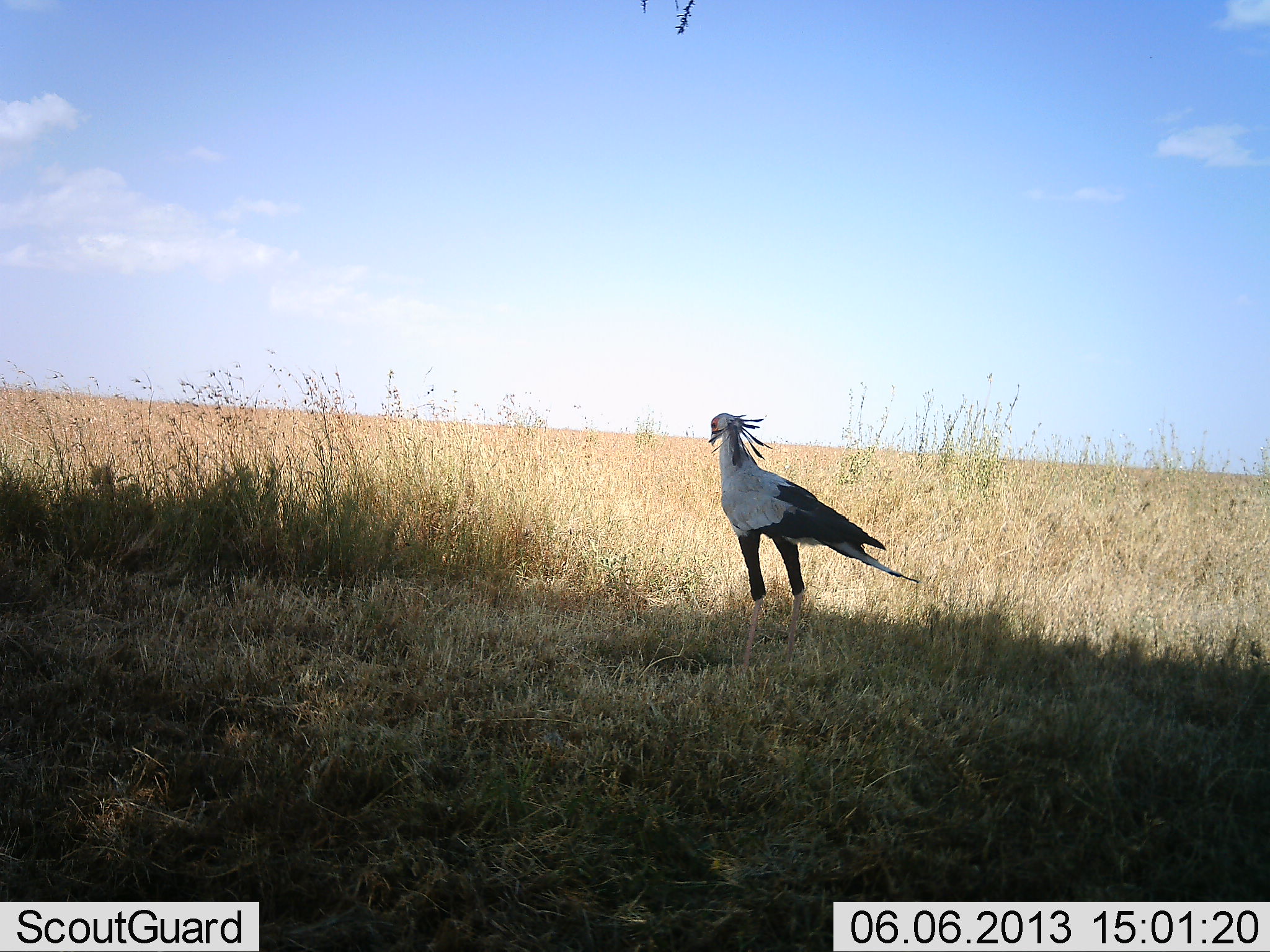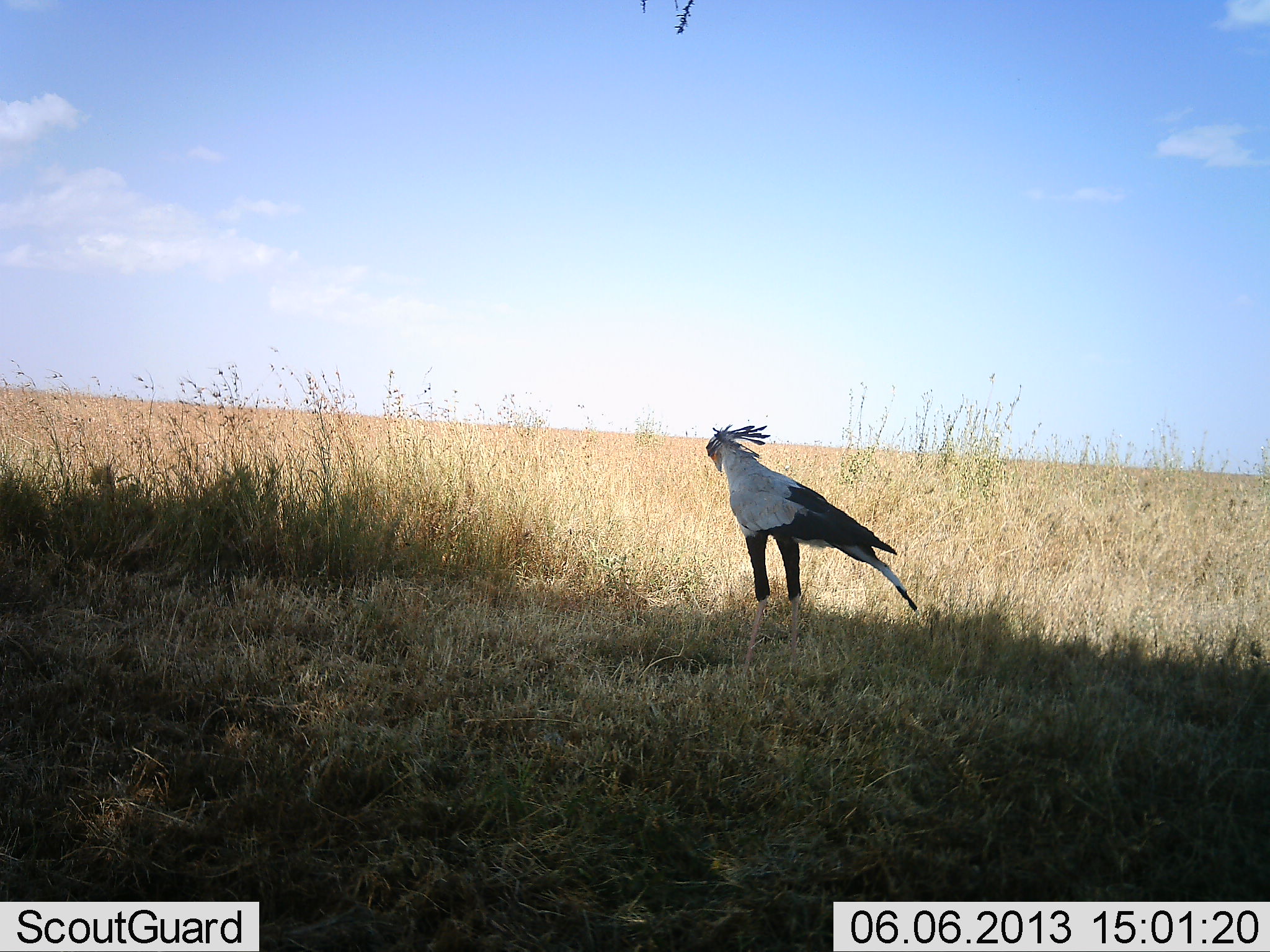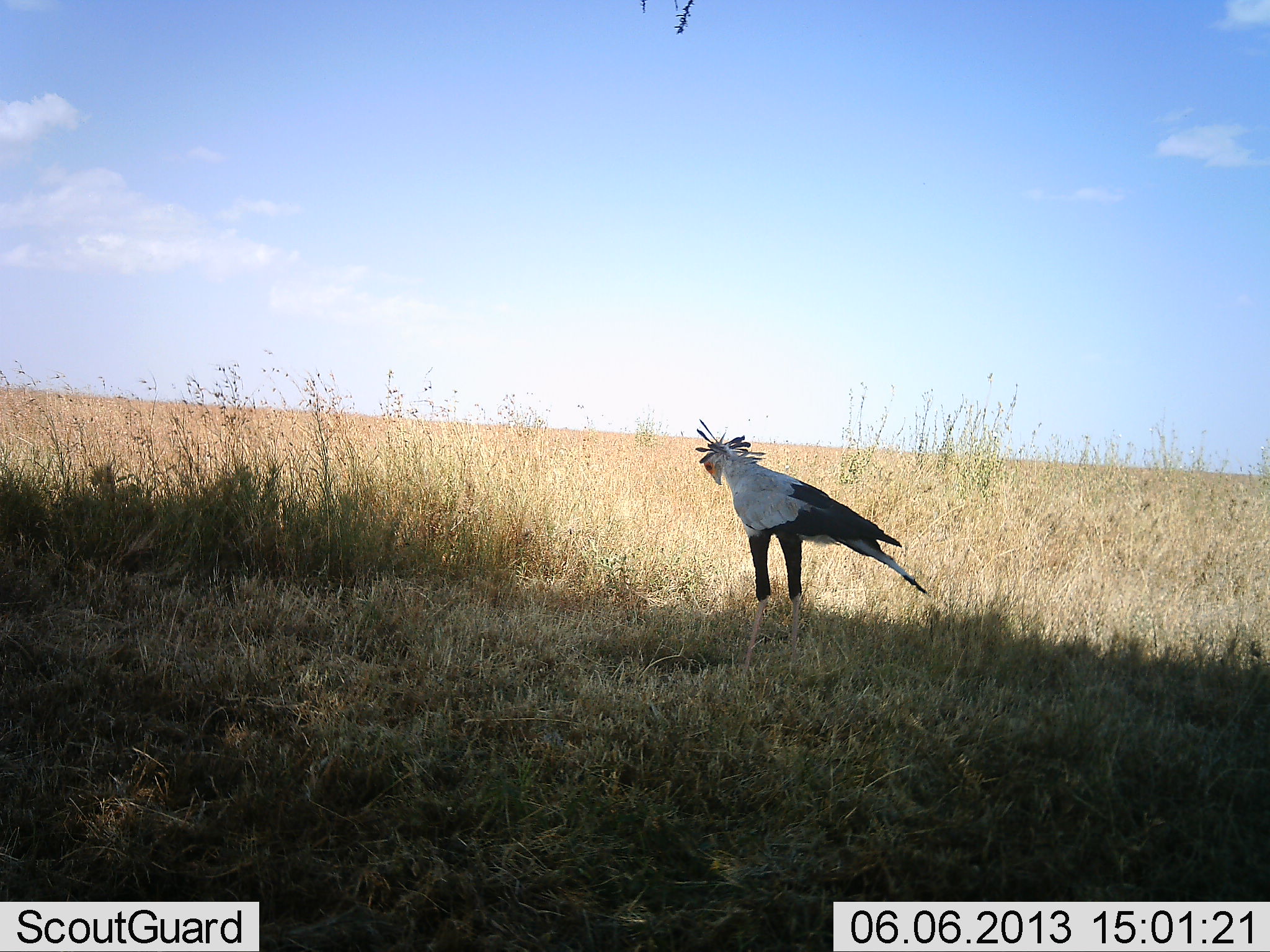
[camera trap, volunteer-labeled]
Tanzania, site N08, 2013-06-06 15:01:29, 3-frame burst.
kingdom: Animalia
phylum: Chordata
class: Aves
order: Accipitriformes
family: Sagittariidae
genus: Sagittarius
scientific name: Sagittarius serpentarius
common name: secretary bird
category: secretarybird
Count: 1.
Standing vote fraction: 95%.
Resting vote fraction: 3%.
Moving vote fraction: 11%.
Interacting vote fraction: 0%.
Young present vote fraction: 0%.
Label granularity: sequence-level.